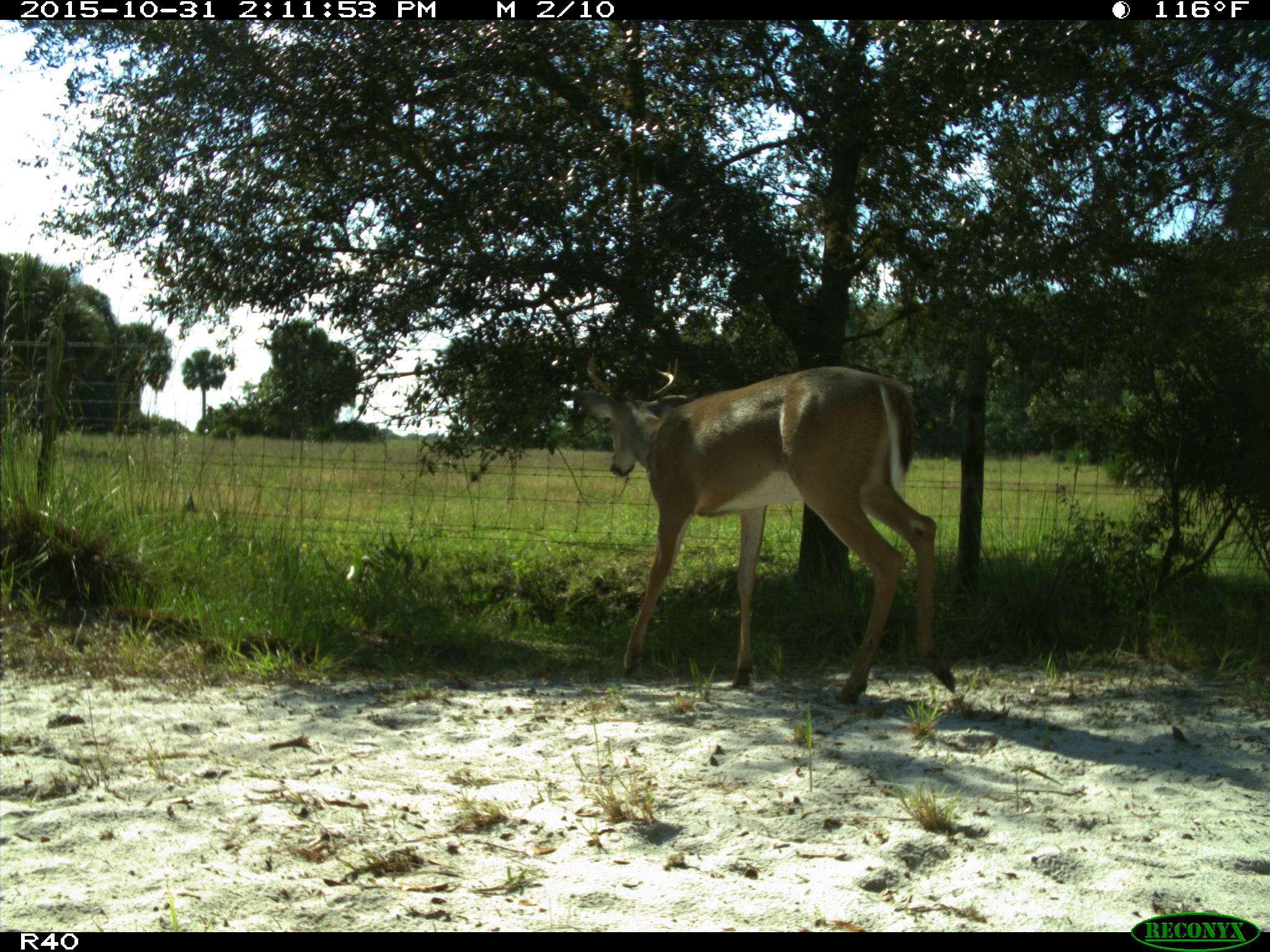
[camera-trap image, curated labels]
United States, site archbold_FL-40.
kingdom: Animalia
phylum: Chordata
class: Mammalia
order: Artiodactyla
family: Cervidae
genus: Odocoileus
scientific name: Odocoileus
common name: deer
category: unidentified deer